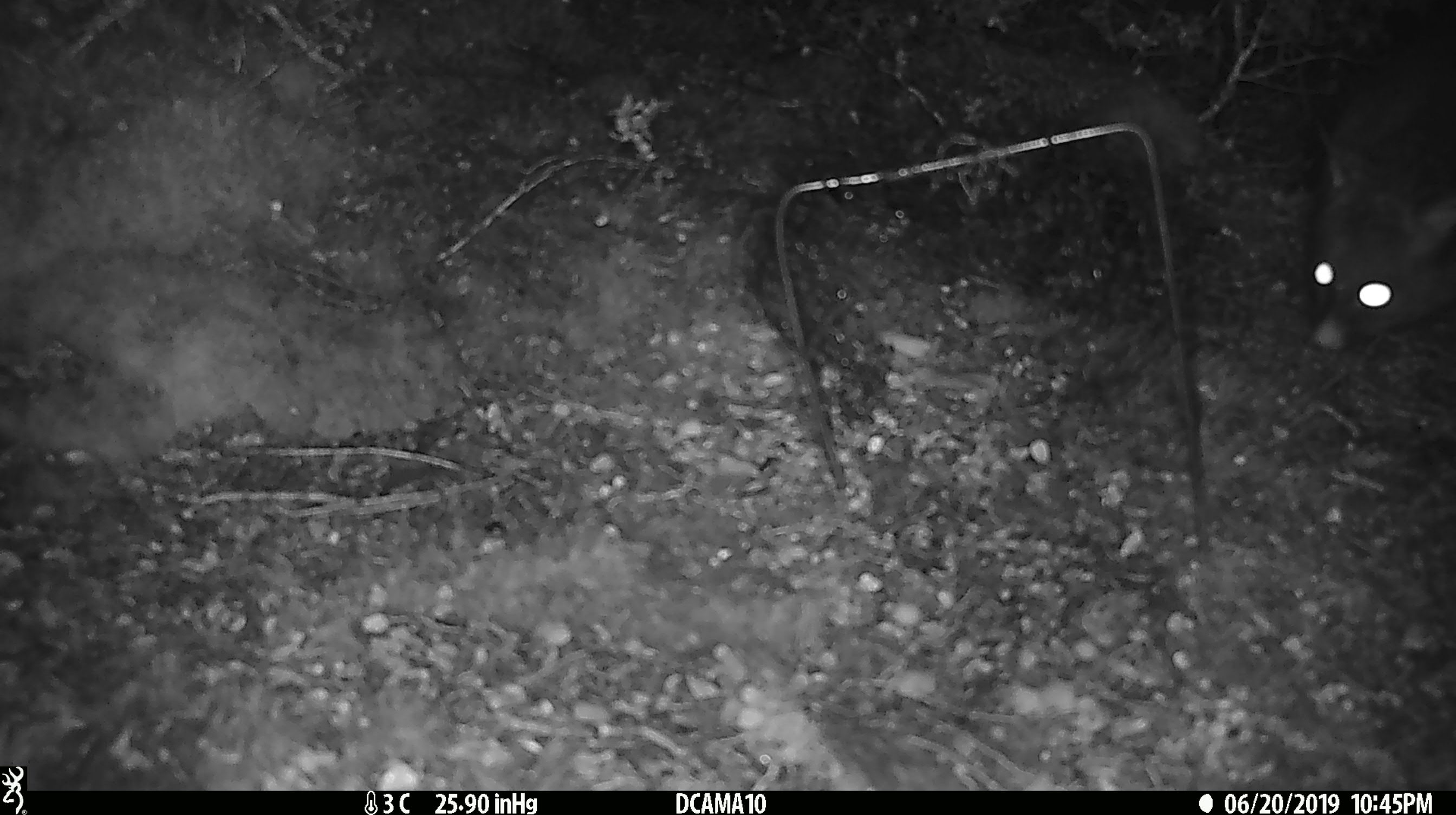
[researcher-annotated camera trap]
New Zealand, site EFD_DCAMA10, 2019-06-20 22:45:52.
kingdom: Animalia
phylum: Chordata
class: Mammalia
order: Diprotodontia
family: Phalangeridae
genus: Trichosurus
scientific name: Trichosurus vulpecula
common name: common brushtail possum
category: possum